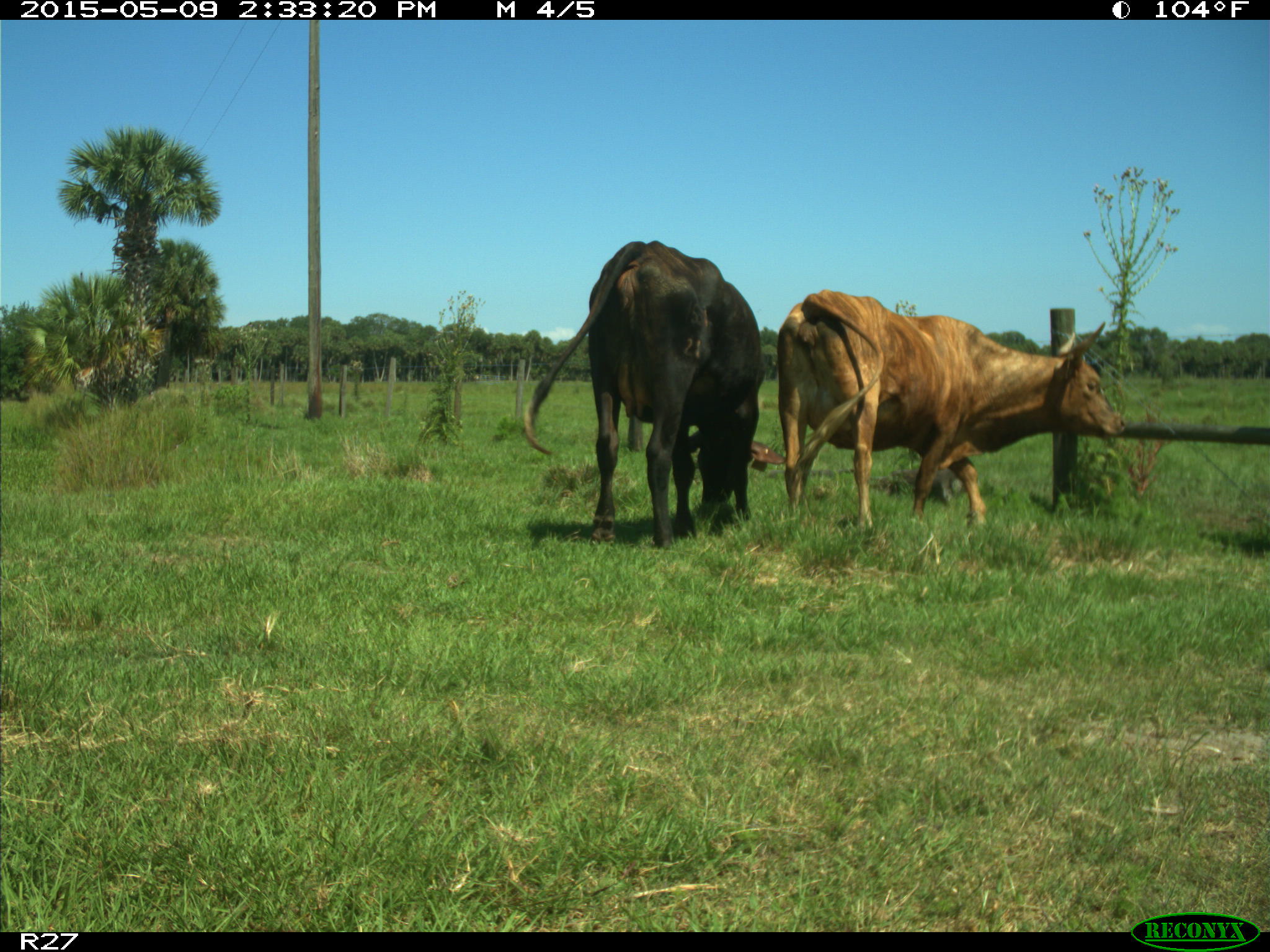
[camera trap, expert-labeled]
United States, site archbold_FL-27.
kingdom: Animalia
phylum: Chordata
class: Mammalia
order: Artiodactyla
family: Bovidae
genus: Bos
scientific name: Bos taurus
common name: domestic cow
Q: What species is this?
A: Bos taurus (domestic cow).